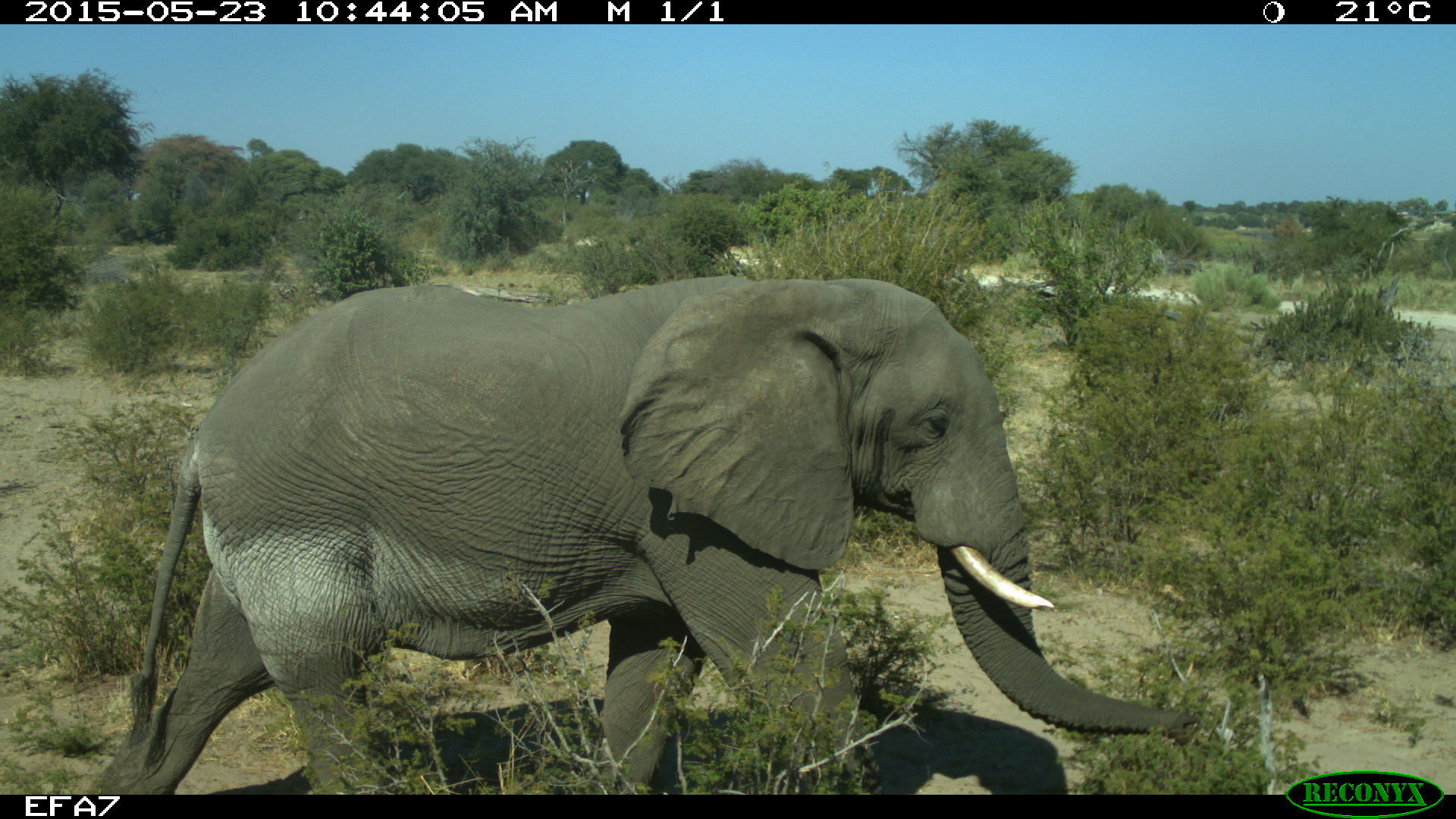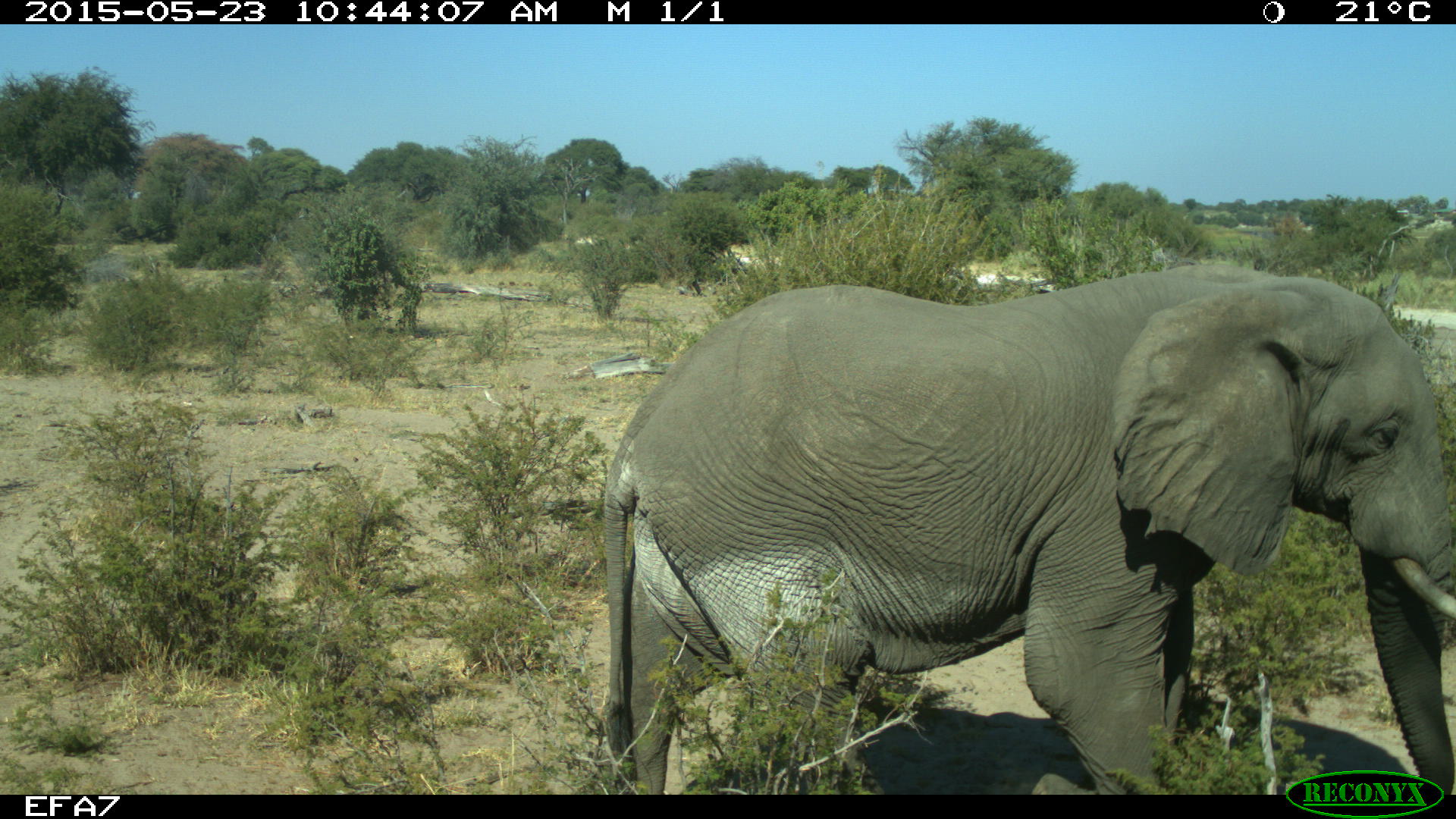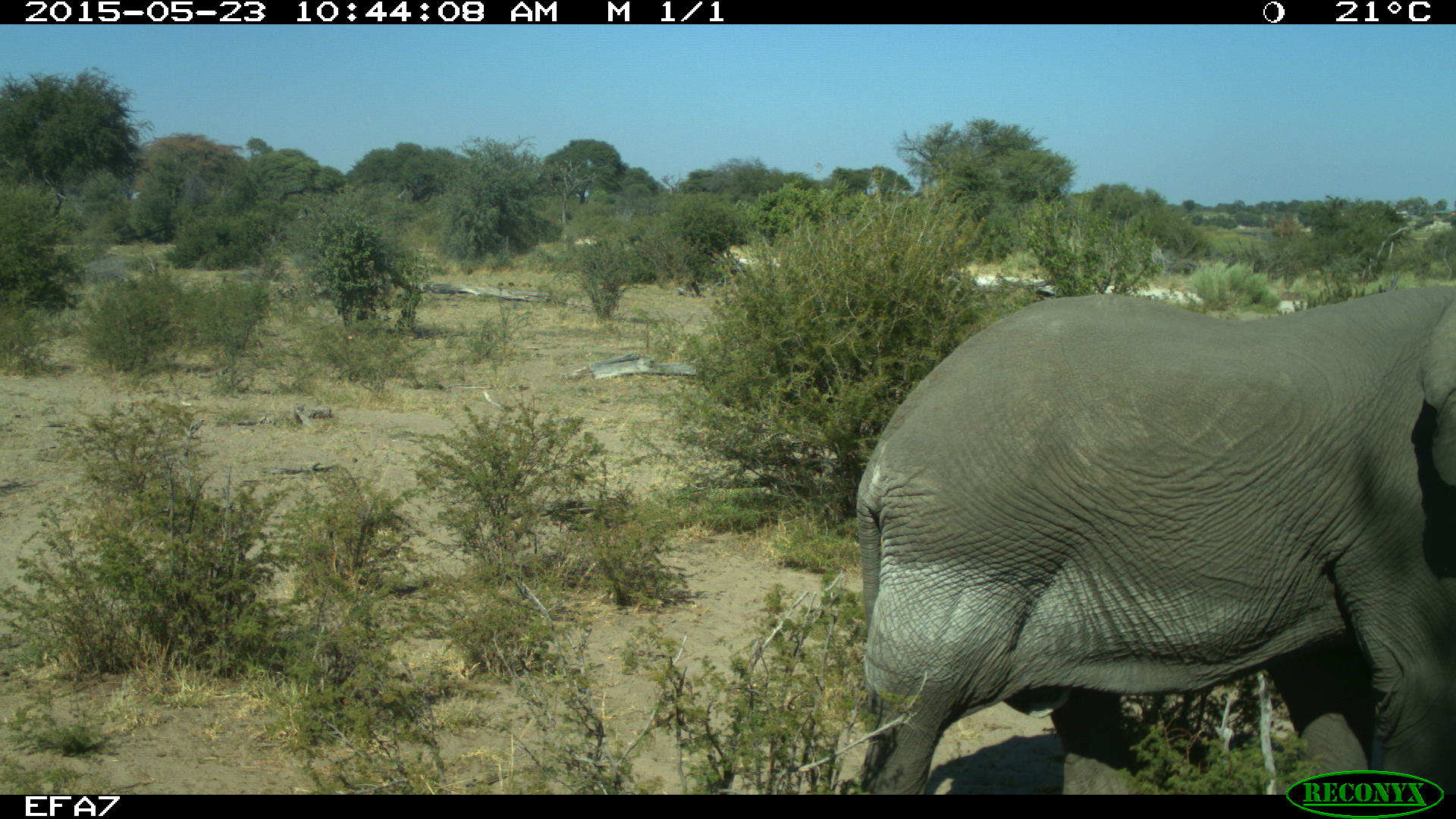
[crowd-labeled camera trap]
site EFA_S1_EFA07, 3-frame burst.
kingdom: Animalia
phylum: Chordata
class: Mammalia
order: Proboscidea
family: Elephantidae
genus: Loxodonta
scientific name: Loxodonta africana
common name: african bush elephant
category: elephant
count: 1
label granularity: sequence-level